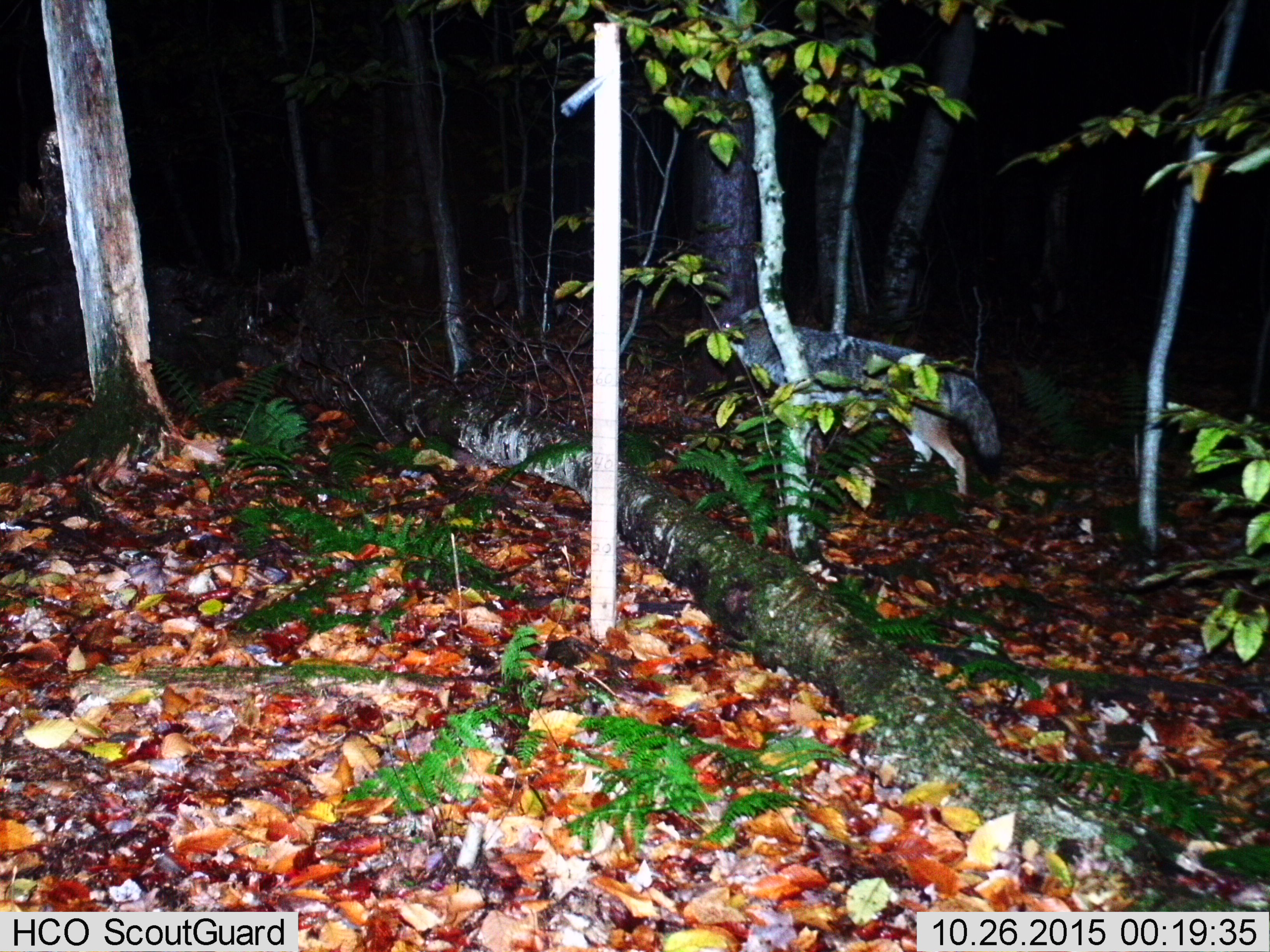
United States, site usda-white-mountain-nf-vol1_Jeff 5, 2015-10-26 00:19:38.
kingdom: Animalia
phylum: Chordata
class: Mammalia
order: Carnivora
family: Canidae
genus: Canis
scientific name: Canis latrans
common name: coyote